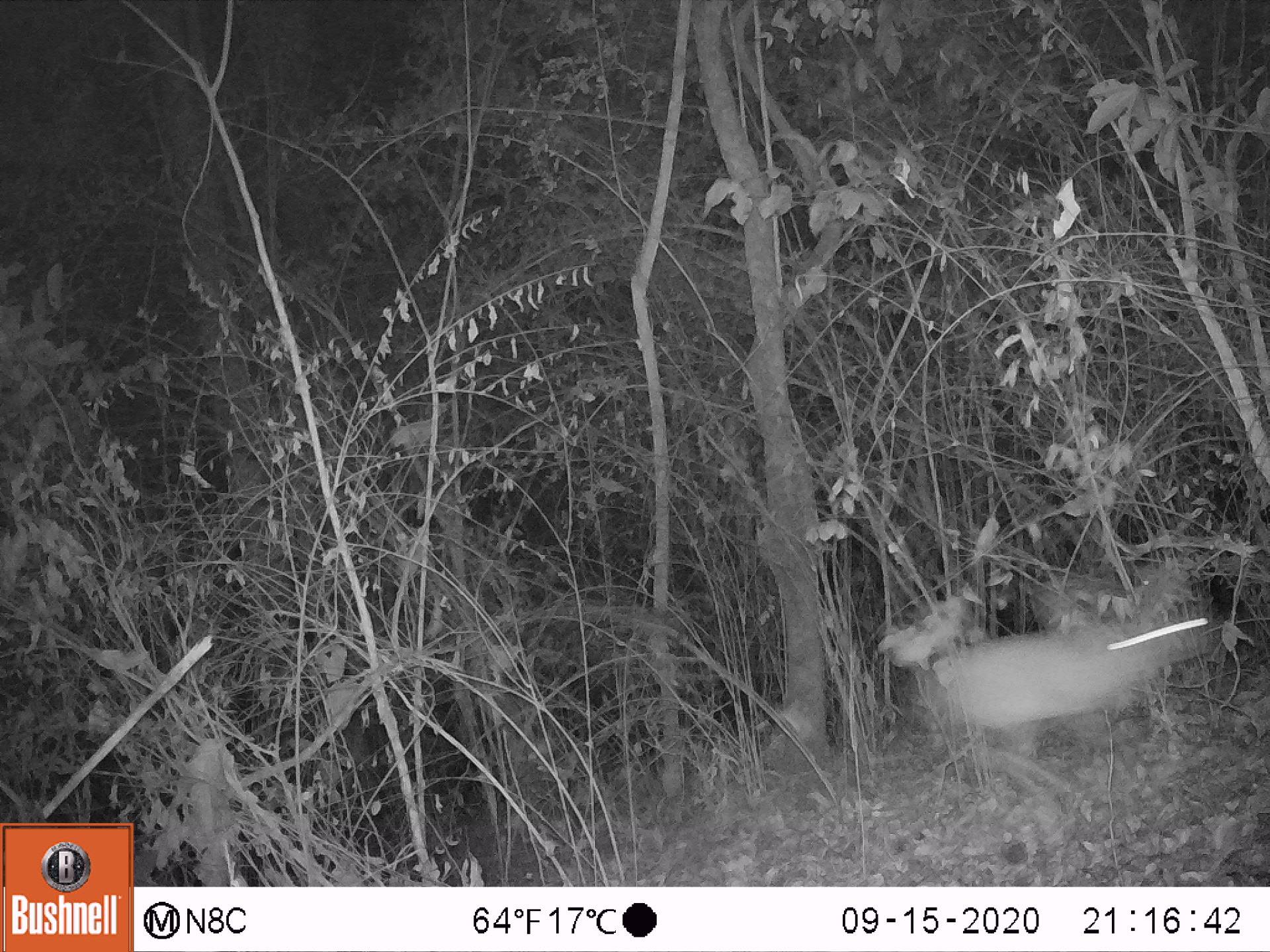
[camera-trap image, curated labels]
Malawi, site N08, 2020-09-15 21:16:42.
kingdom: Animalia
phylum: Chordata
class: Mammalia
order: Artiodactyla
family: Bovidae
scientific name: Antilopinae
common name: small antelope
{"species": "small antelope (Antilopinae)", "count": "1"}